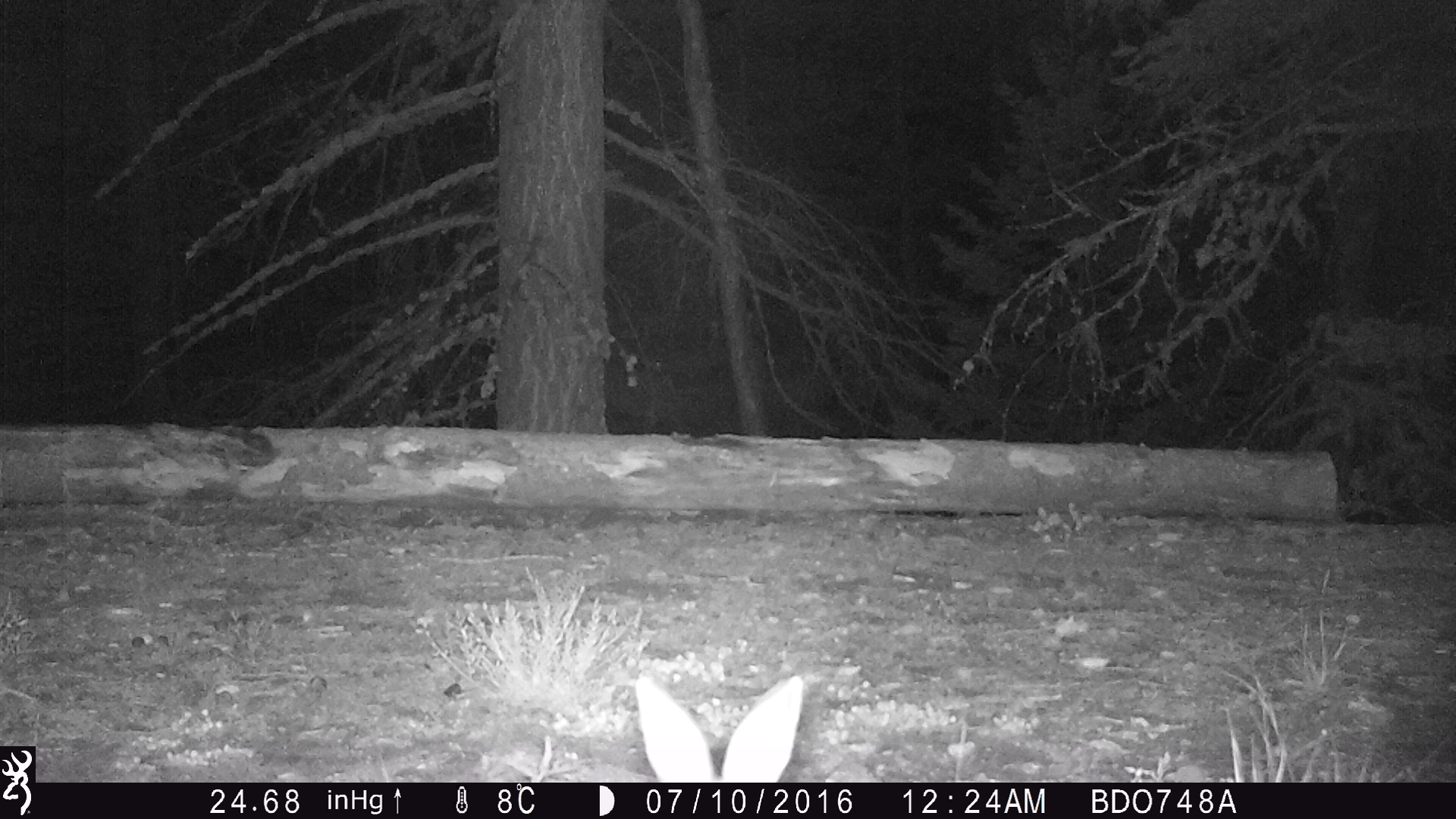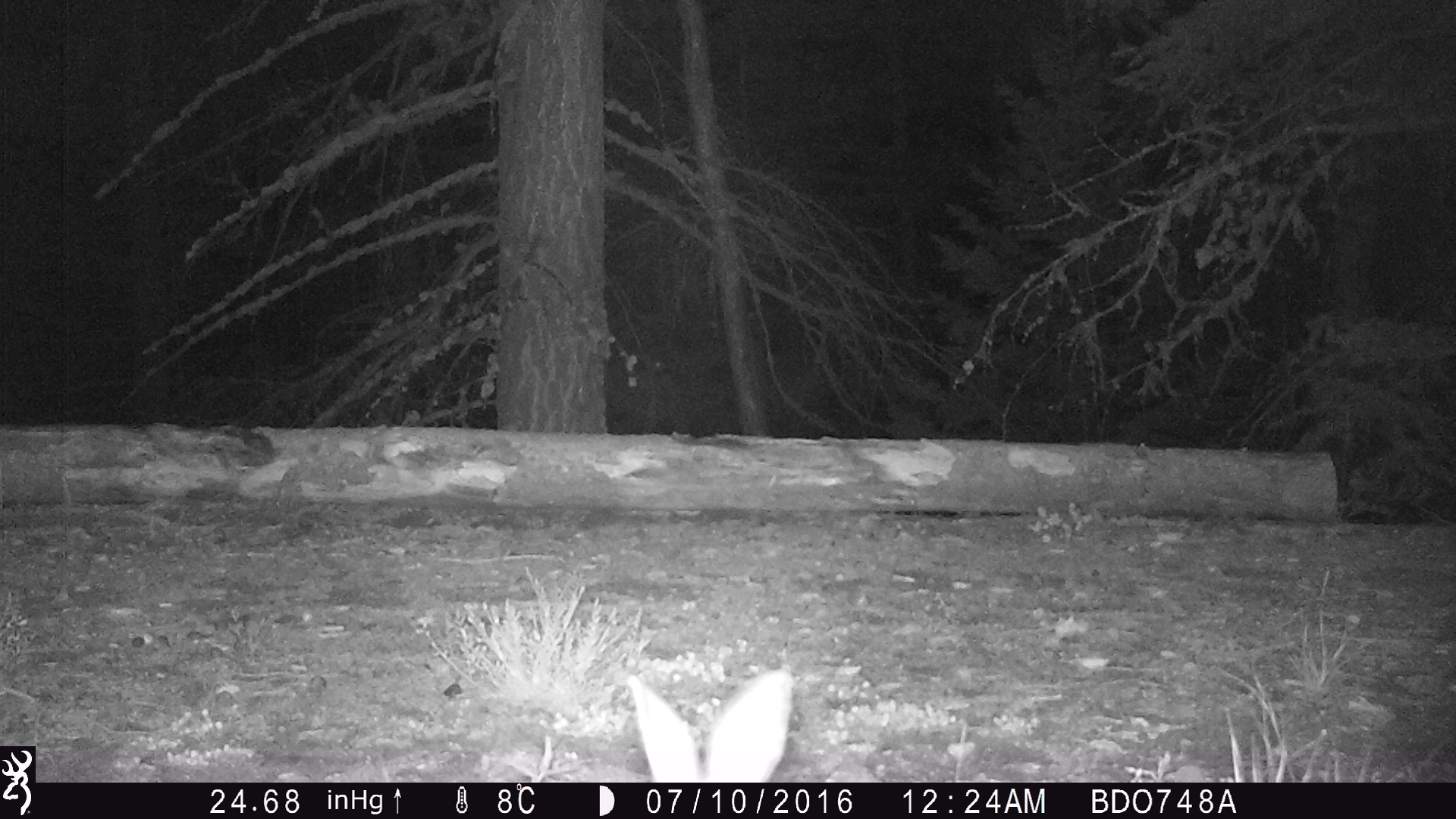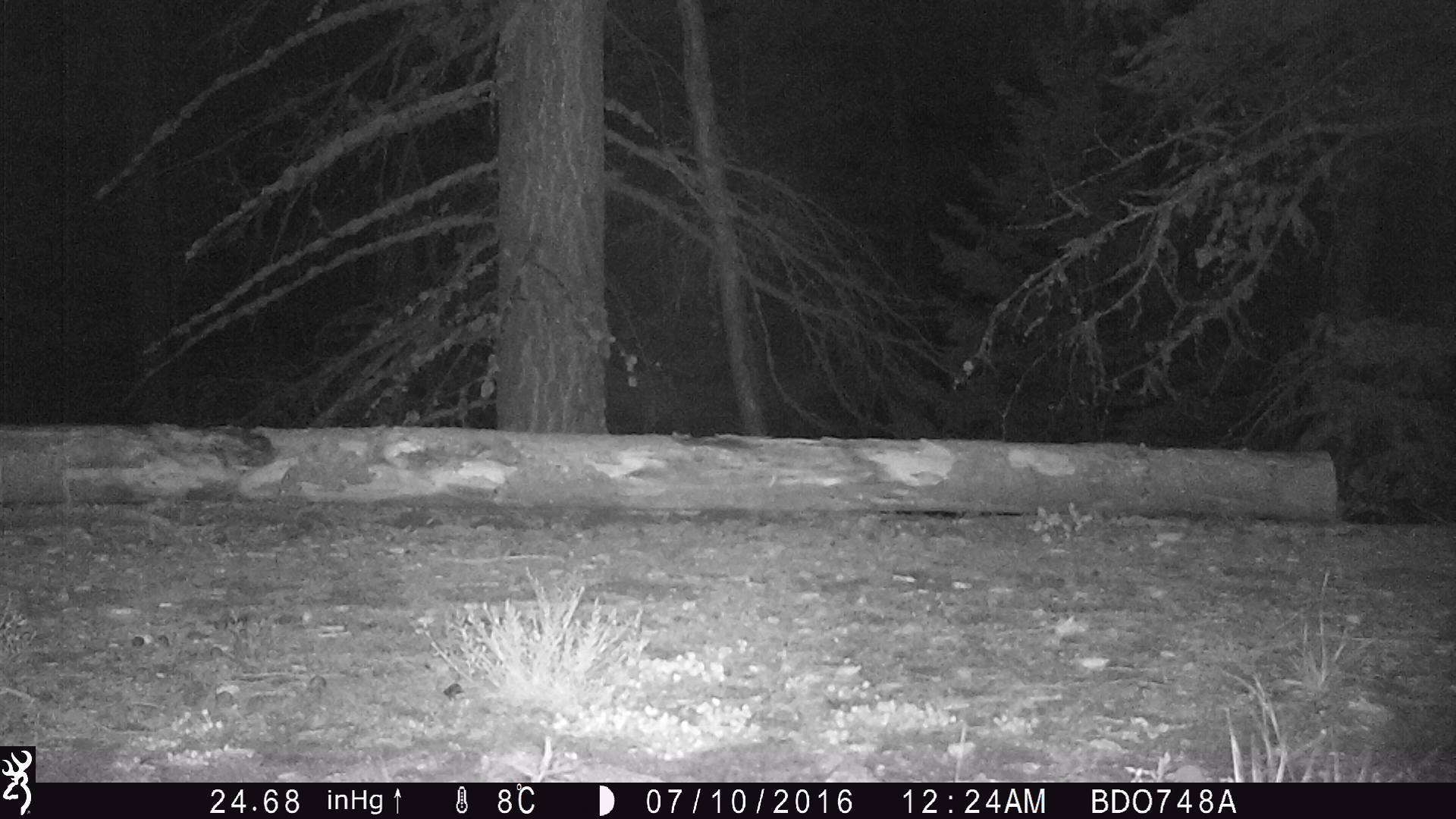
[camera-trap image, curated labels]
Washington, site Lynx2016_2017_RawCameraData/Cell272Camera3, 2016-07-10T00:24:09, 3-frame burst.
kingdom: Animalia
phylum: Chordata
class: Mammalia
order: Lagomorpha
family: Leporidae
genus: Lepus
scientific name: Lepus americanus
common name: snowshoe hare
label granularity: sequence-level